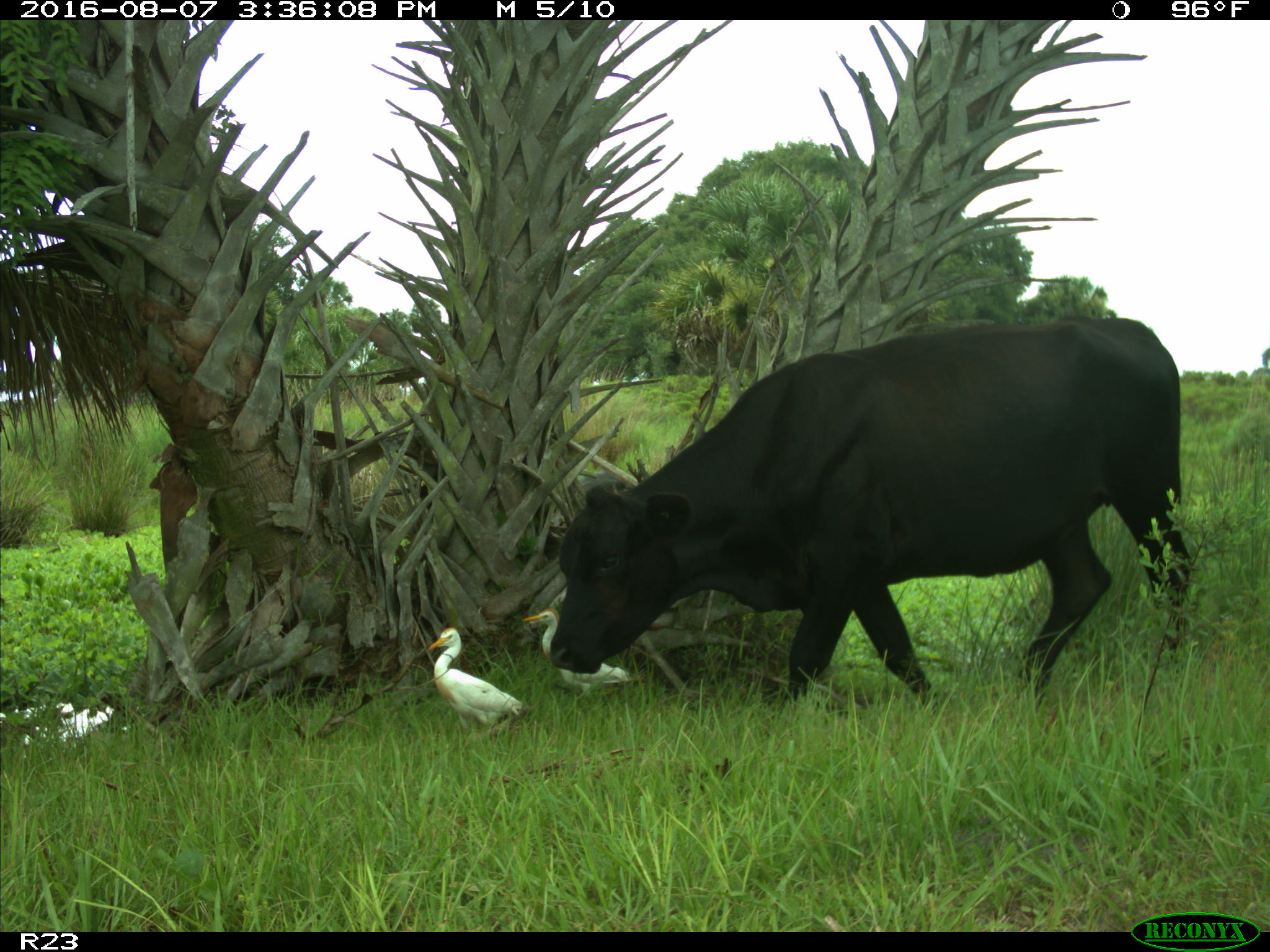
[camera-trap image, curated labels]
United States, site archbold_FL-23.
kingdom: Animalia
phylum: Chordata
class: Mammalia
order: Artiodactyla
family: Bovidae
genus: Bos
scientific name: Bos taurus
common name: domestic cow